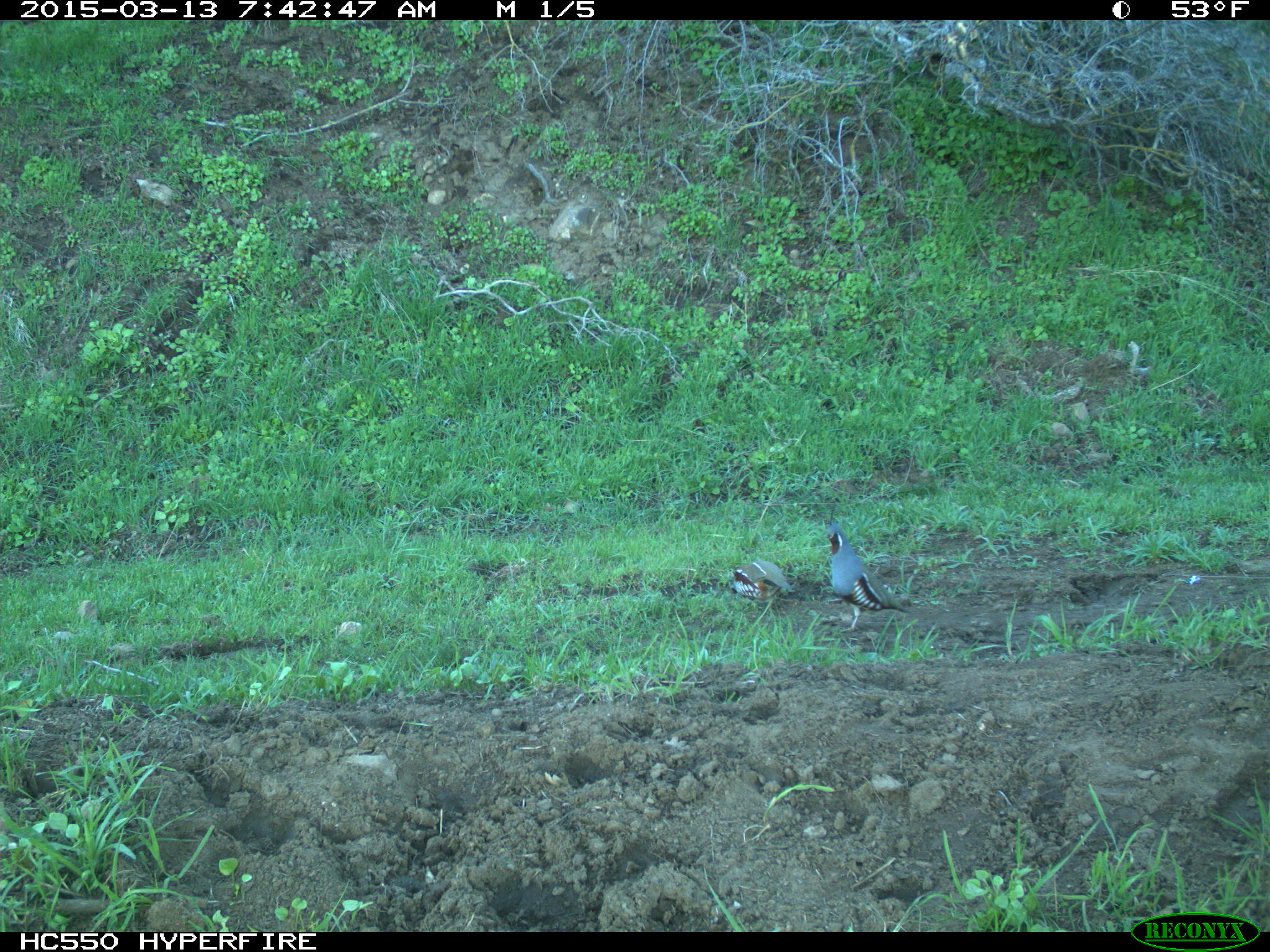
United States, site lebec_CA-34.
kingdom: Animalia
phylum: Chordata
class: Aves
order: Galliformes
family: Odontophoridae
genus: Callipepla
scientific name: Callipepla californica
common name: california quail